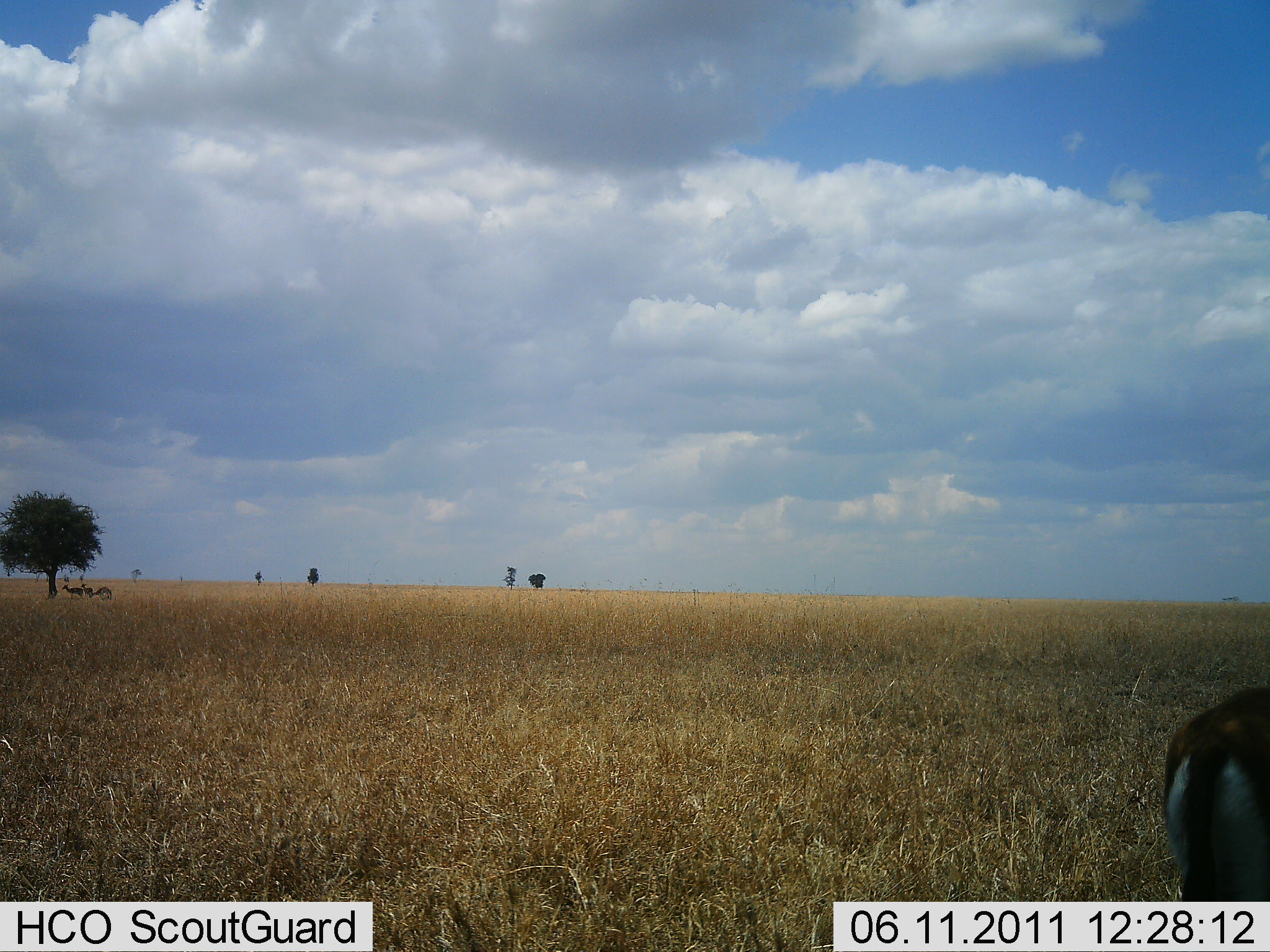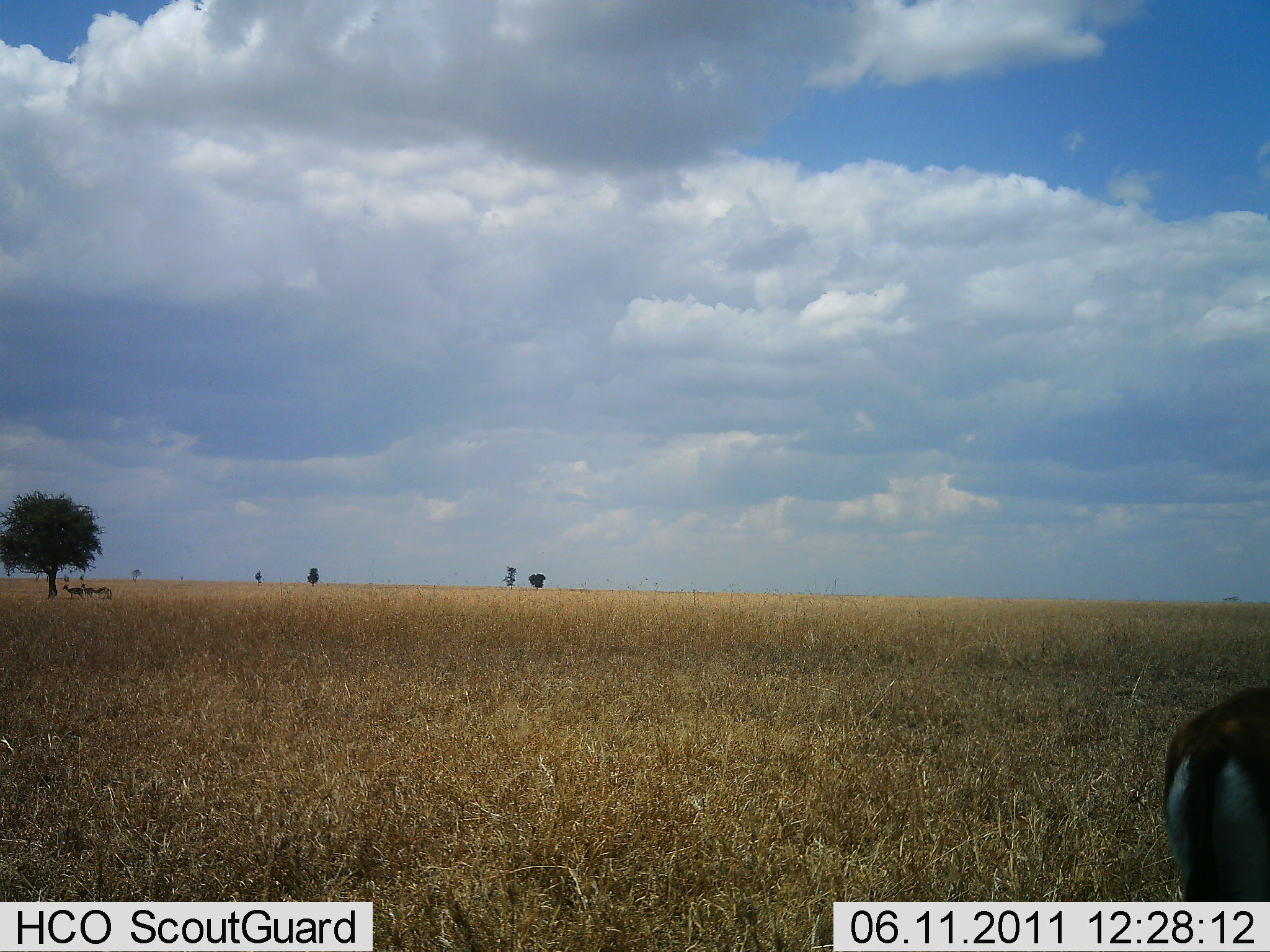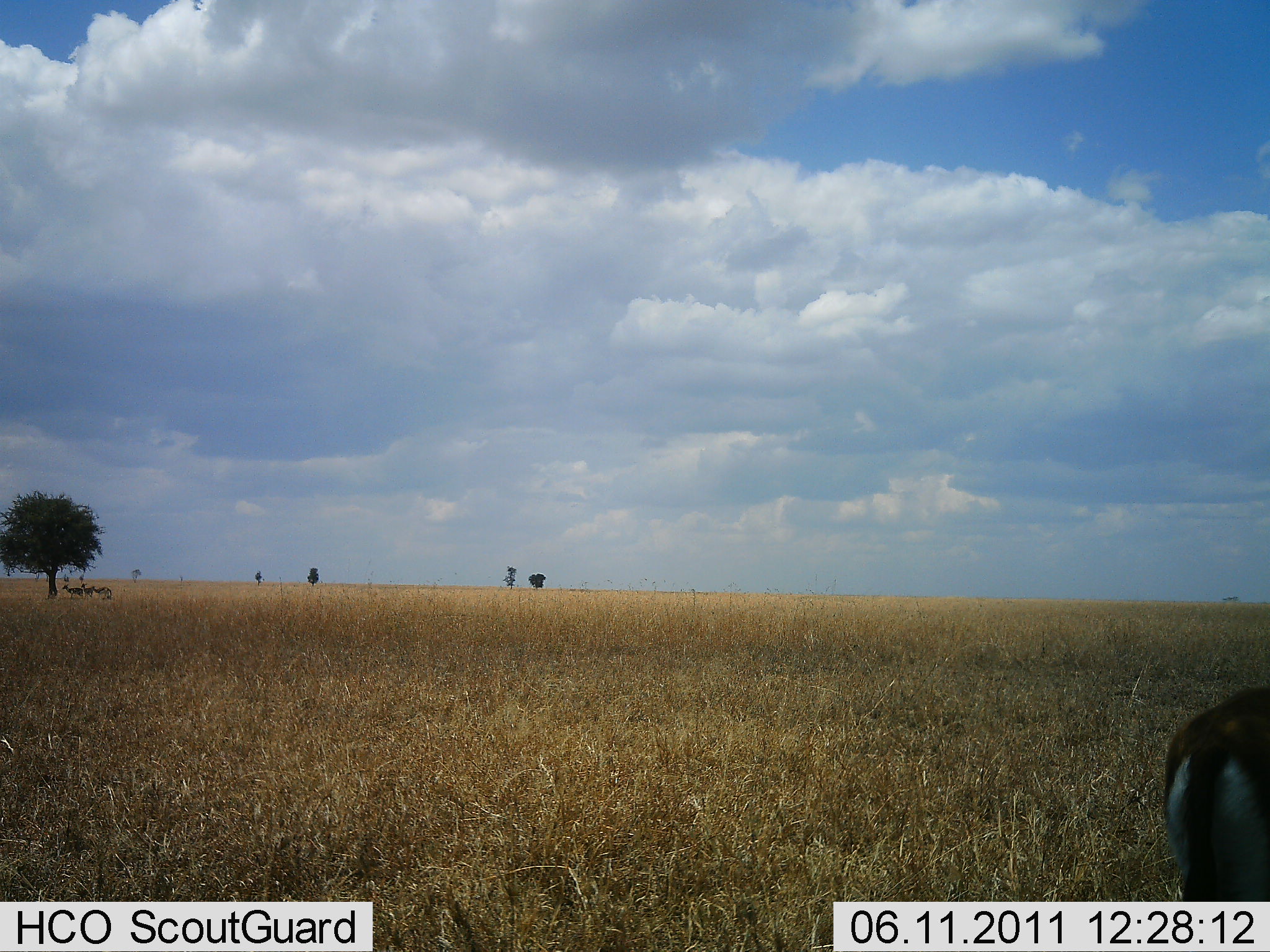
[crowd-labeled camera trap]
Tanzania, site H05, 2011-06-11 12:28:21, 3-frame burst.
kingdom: Animalia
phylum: Chordata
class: Mammalia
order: Artiodactyla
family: Bovidae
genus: Eudorcas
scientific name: Eudorcas thomsonii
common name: thomson's gazelle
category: gazellethomsons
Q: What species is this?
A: Gazellethomsons (thomson's gazelle) (Eudorcas thomsonii).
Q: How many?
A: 1.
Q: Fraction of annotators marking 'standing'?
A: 100%.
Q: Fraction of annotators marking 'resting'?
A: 8%.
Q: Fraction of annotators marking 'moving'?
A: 8%.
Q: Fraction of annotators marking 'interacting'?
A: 0%.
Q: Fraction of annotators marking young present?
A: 0%.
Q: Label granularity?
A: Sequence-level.